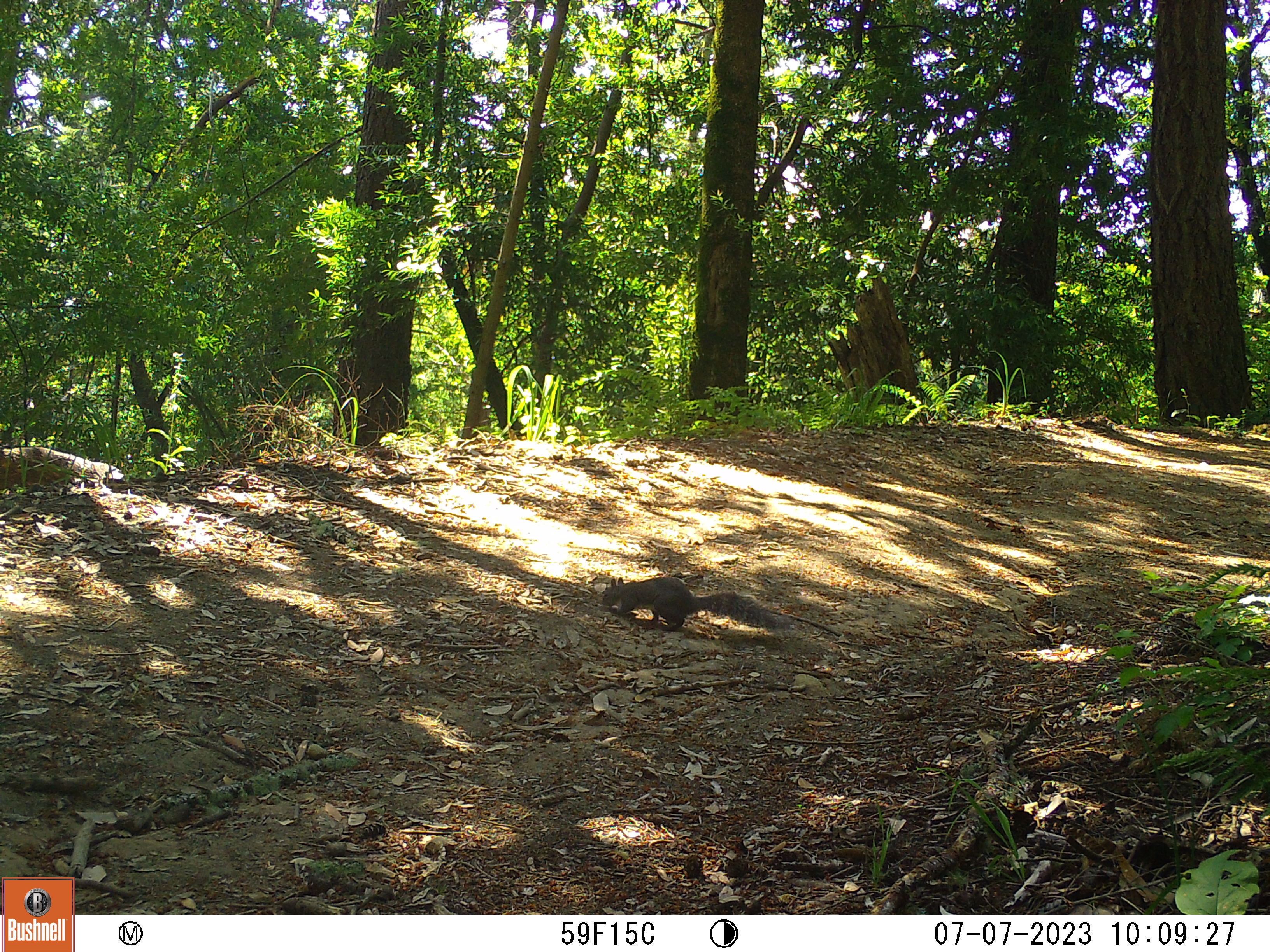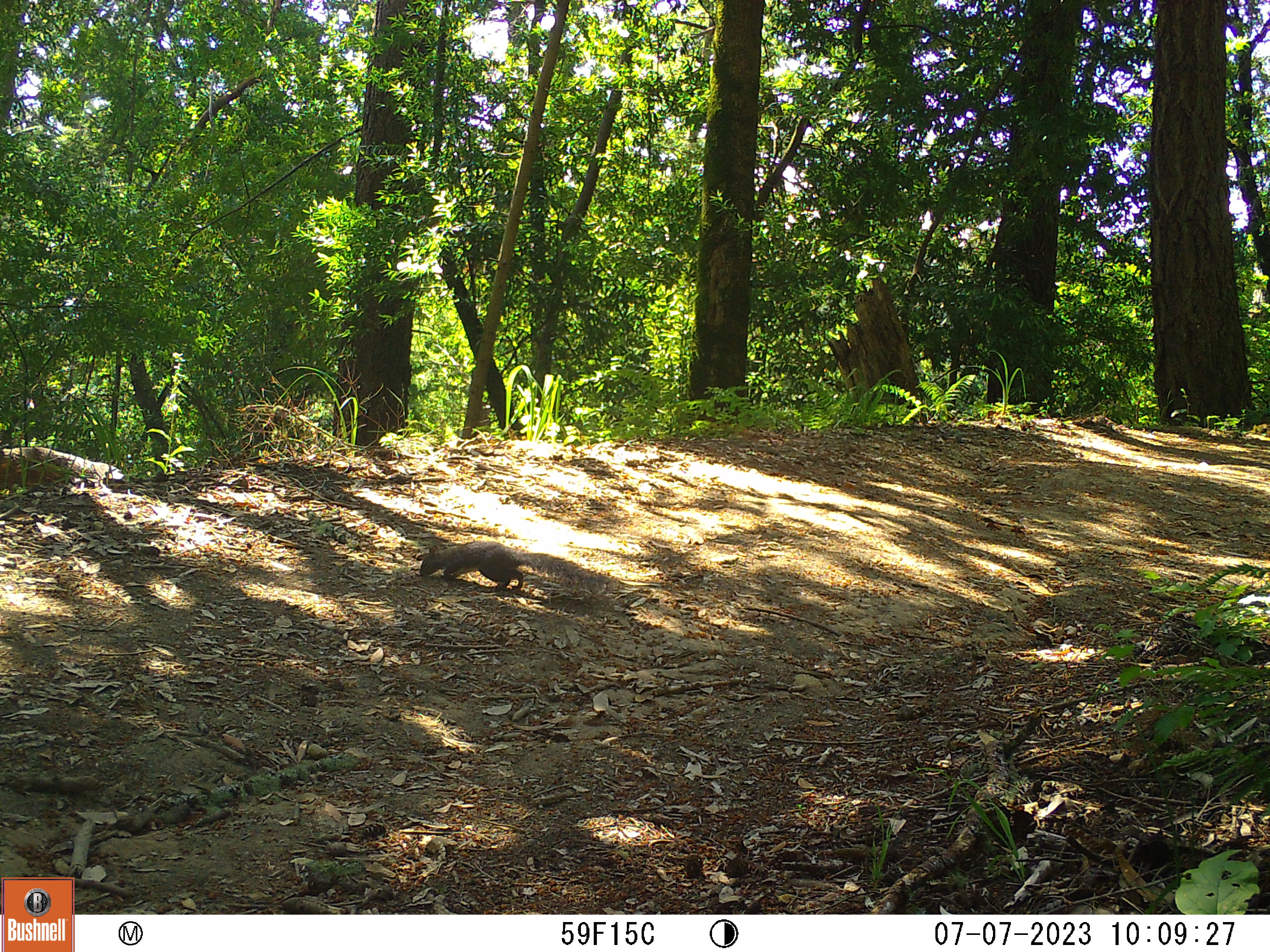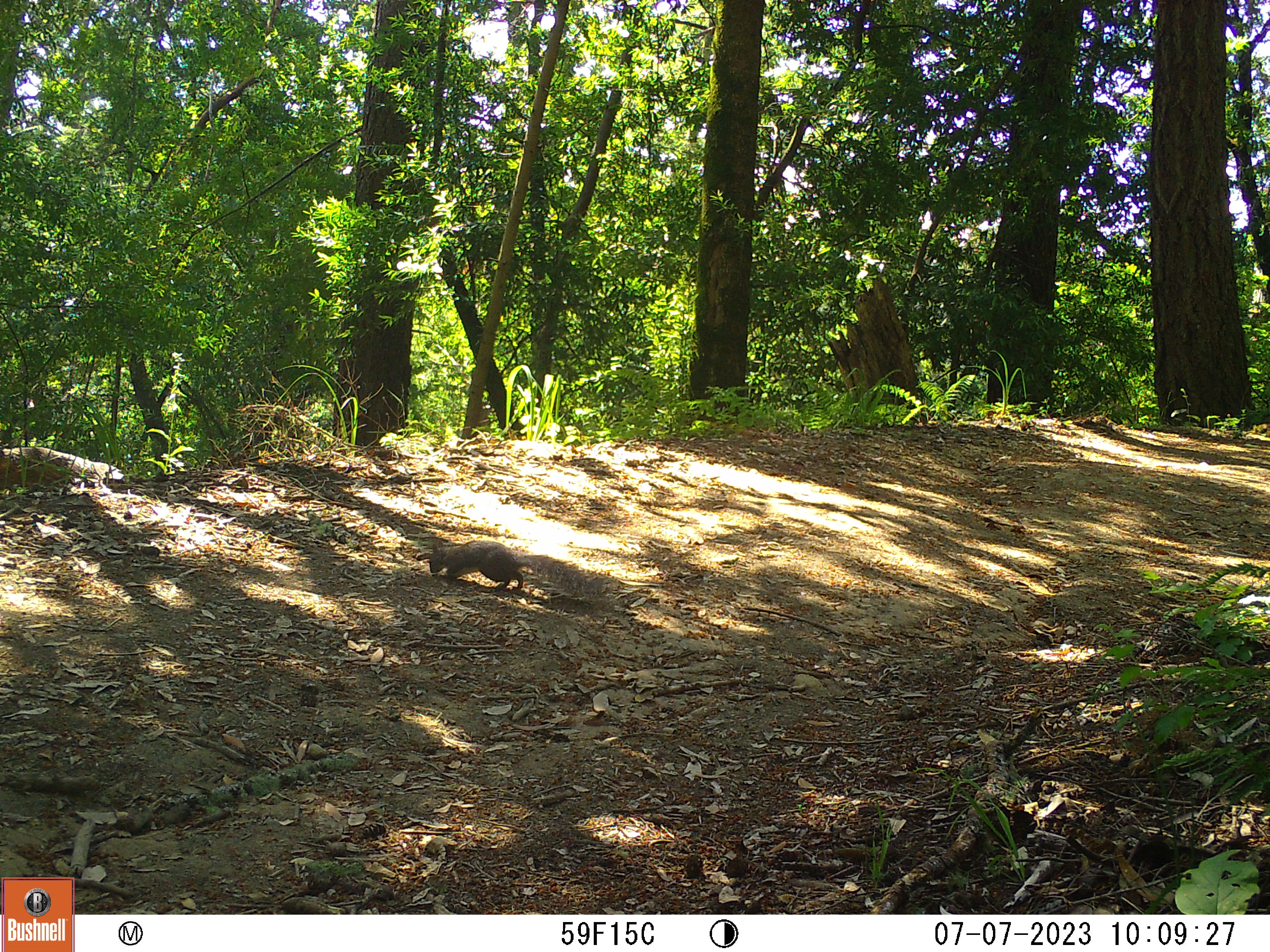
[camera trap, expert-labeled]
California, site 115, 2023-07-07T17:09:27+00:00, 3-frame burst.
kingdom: Animalia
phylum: Chordata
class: Mammalia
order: Rodentia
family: Sciuridae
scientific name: Sciuridae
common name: squirrel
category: unknown squirrel